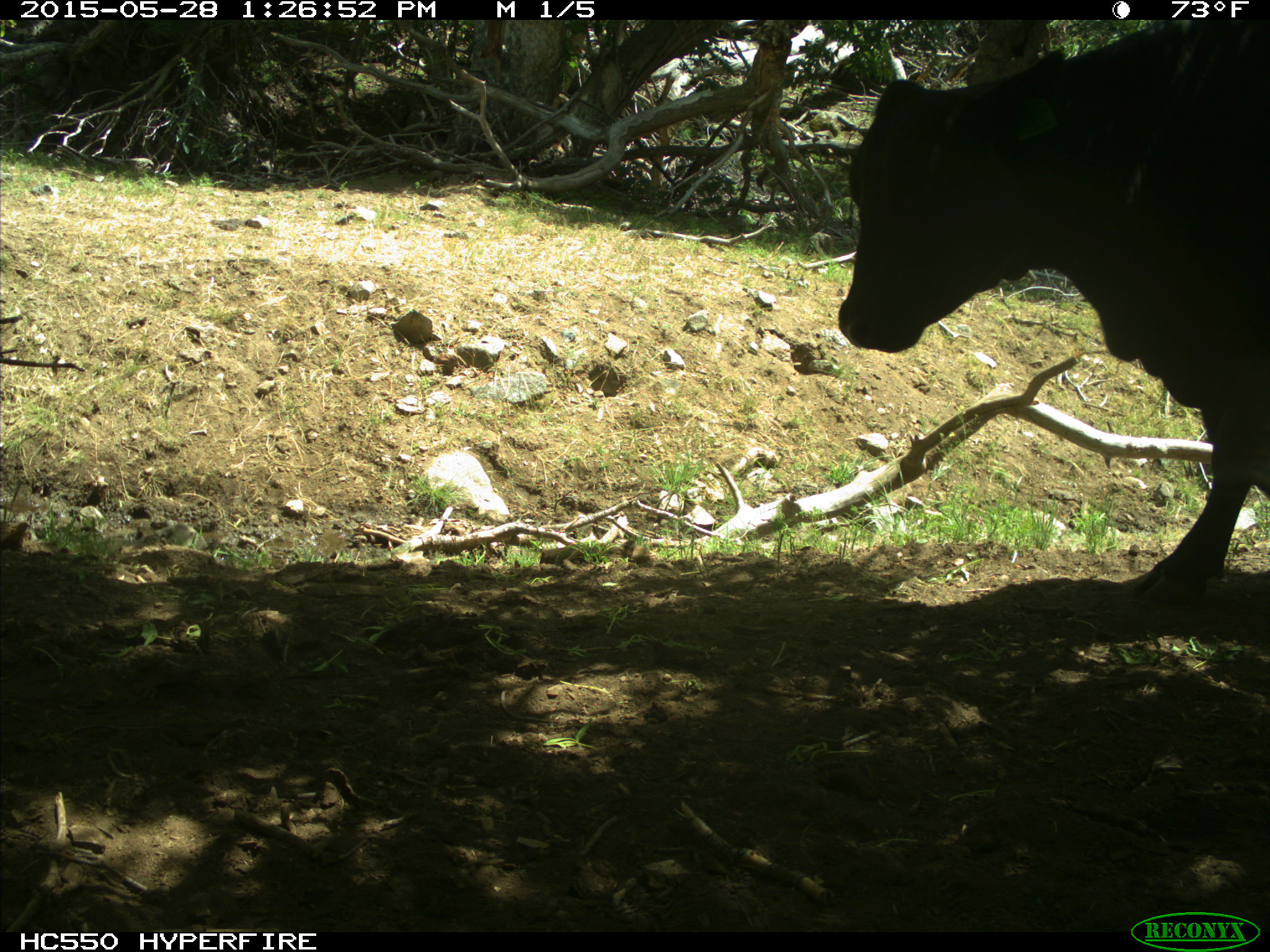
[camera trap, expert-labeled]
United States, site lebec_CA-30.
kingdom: Animalia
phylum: Chordata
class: Mammalia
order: Artiodactyla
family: Bovidae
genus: Bos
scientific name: Bos taurus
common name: domestic cow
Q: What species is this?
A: Bos taurus (domestic cow).